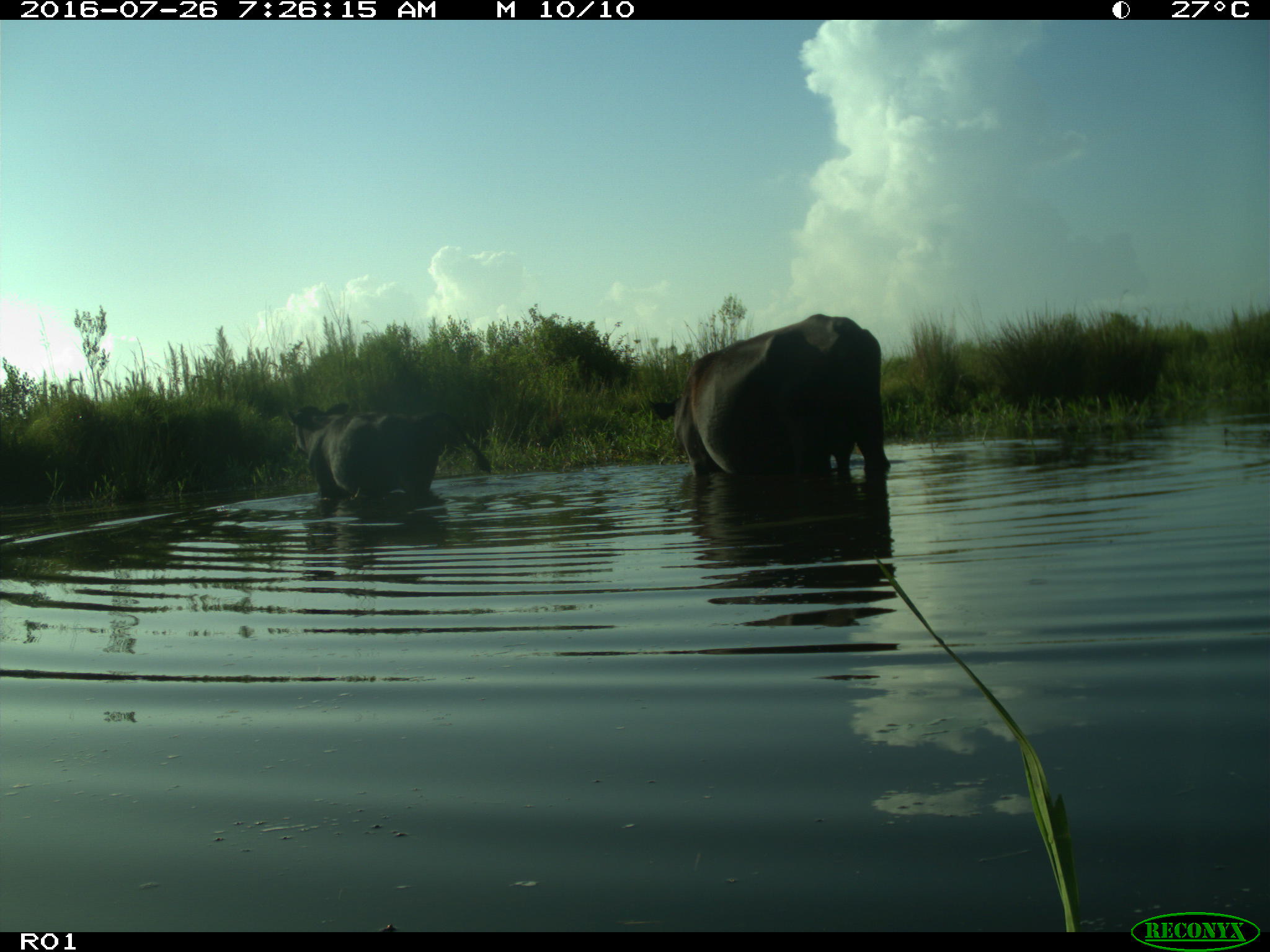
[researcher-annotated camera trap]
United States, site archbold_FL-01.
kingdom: Animalia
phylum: Chordata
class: Mammalia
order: Artiodactyla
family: Bovidae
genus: Bos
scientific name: Bos taurus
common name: domestic cow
Bos taurus (domestic cow).